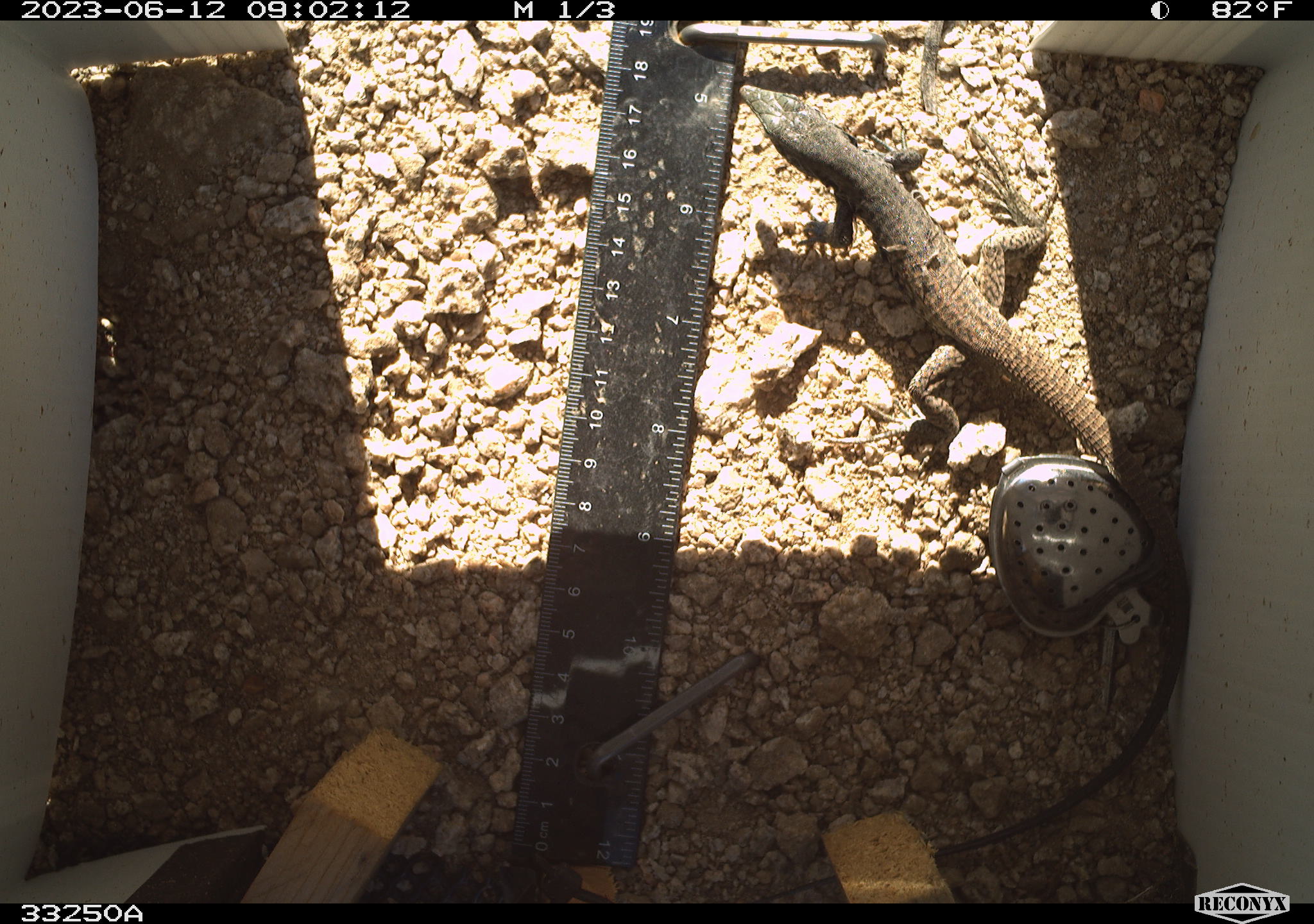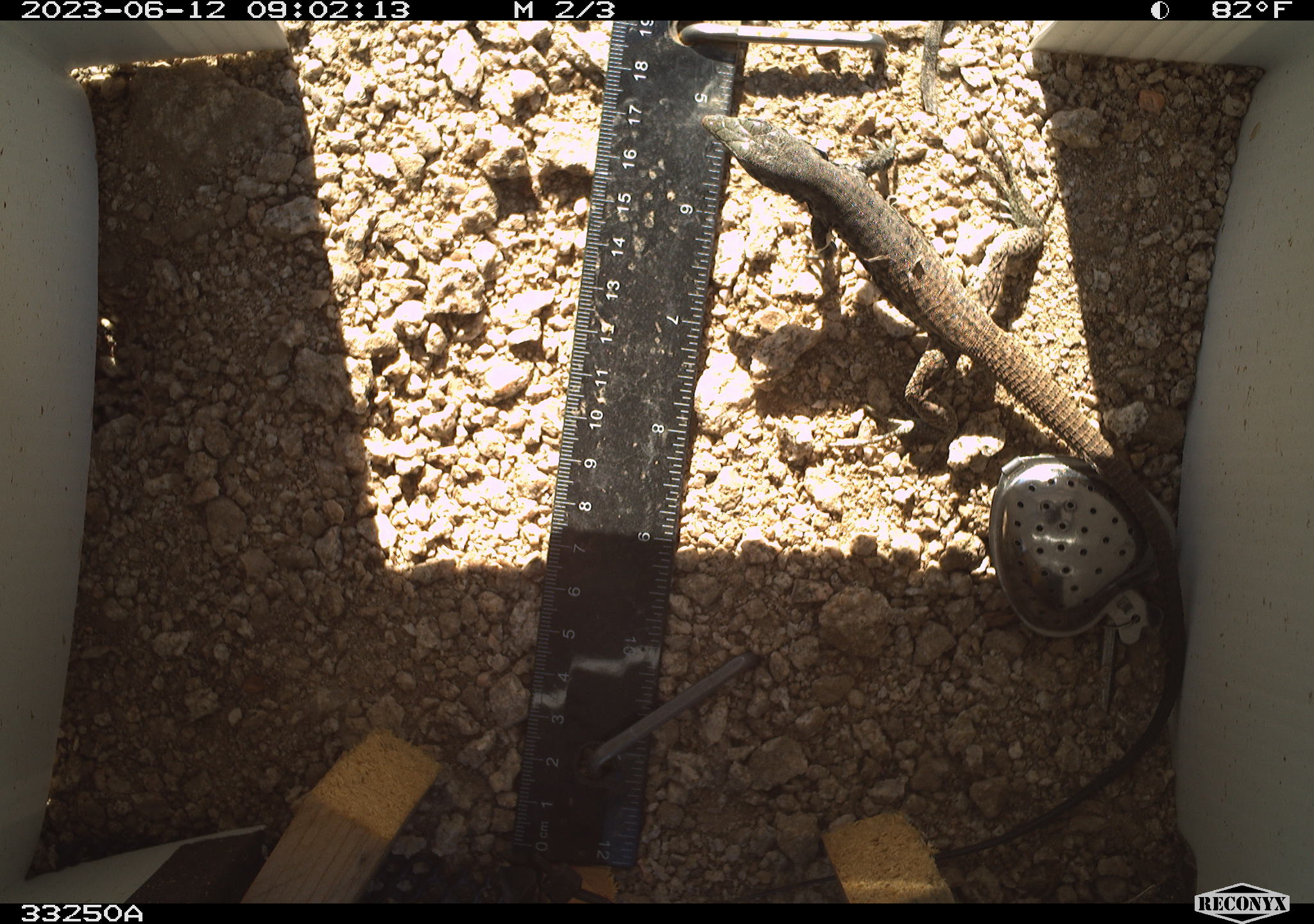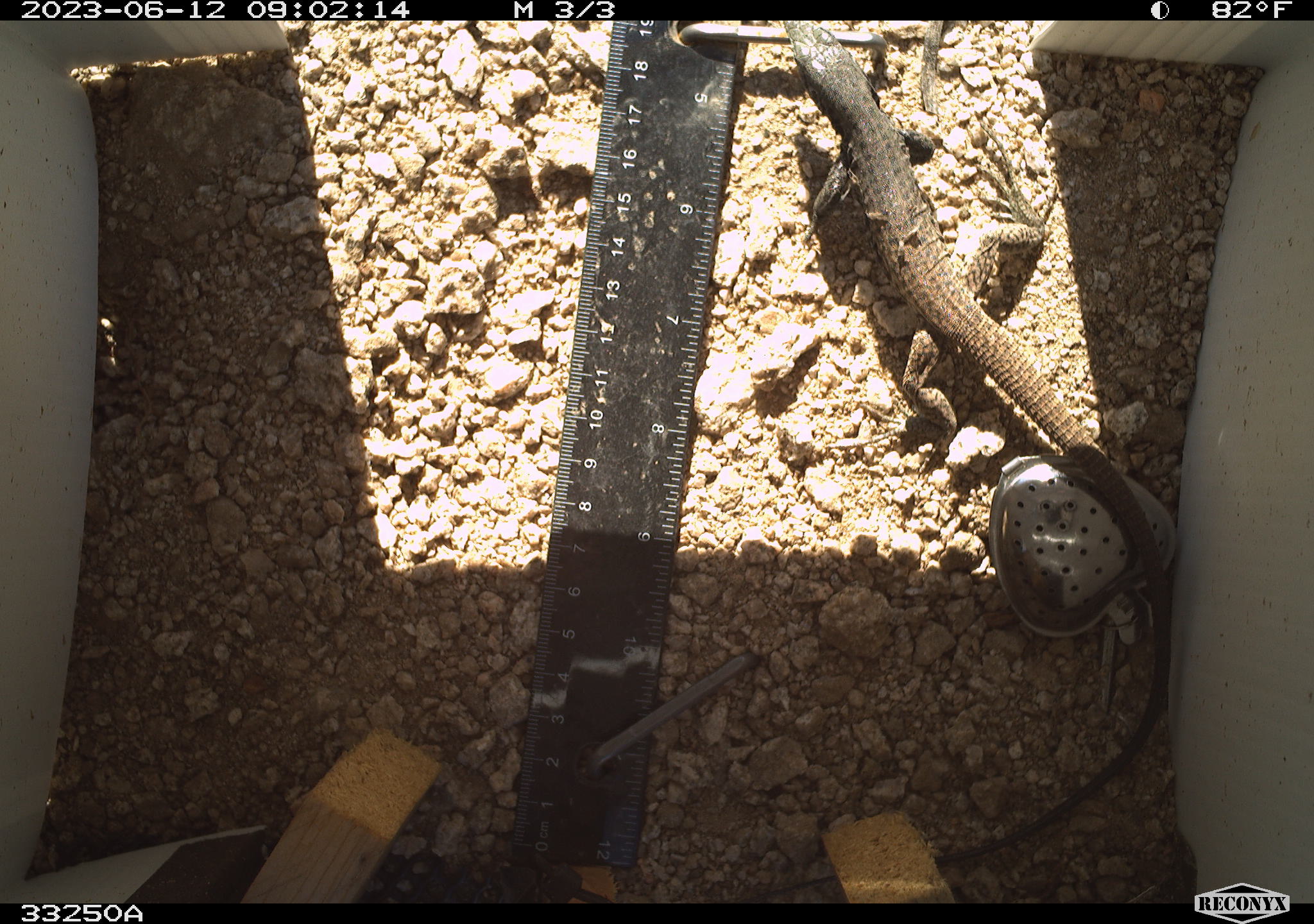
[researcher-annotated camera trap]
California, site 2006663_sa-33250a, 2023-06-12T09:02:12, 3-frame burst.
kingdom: Animalia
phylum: Chordata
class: Reptilia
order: Squamata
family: Teiidae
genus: Aspidoscelis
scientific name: Aspidoscelis tigris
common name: western whiptail